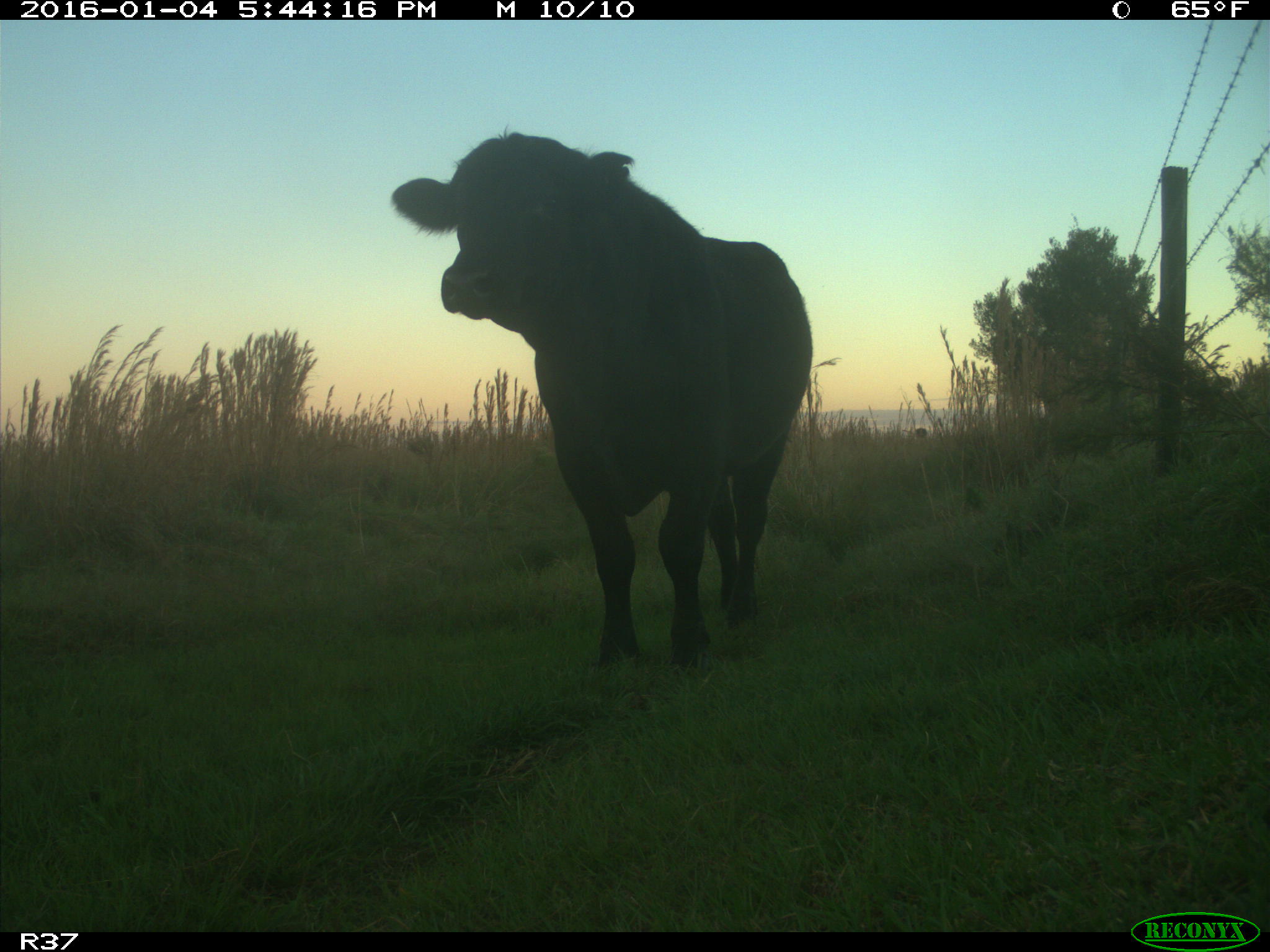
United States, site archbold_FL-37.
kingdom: Animalia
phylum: Chordata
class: Mammalia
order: Artiodactyla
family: Bovidae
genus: Bos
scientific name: Bos taurus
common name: domestic cow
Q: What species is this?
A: Bos taurus (domestic cow).